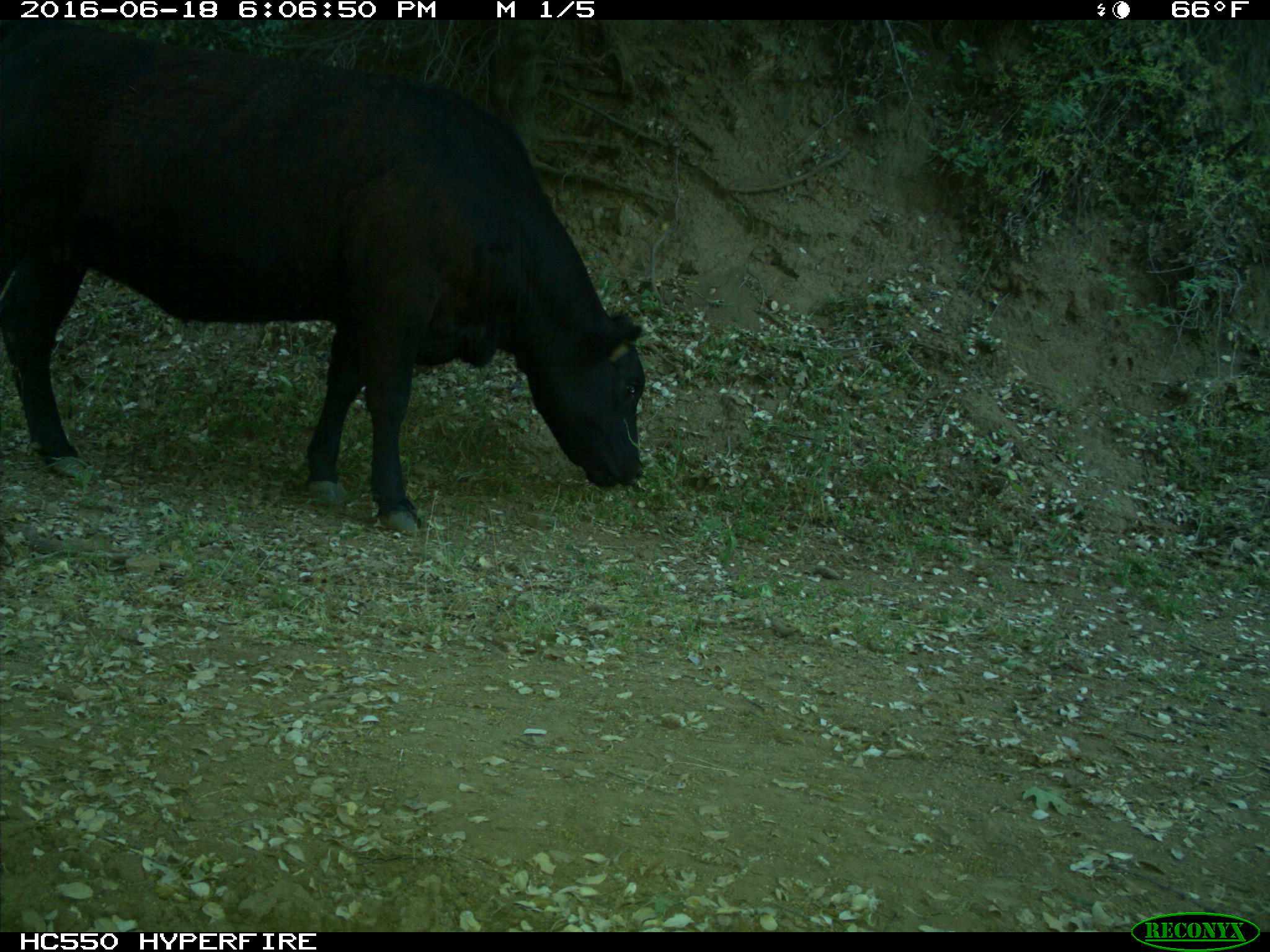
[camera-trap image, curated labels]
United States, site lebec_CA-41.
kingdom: Animalia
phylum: Chordata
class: Mammalia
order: Artiodactyla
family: Bovidae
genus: Bos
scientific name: Bos taurus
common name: domestic cow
Bos taurus (domestic cow).